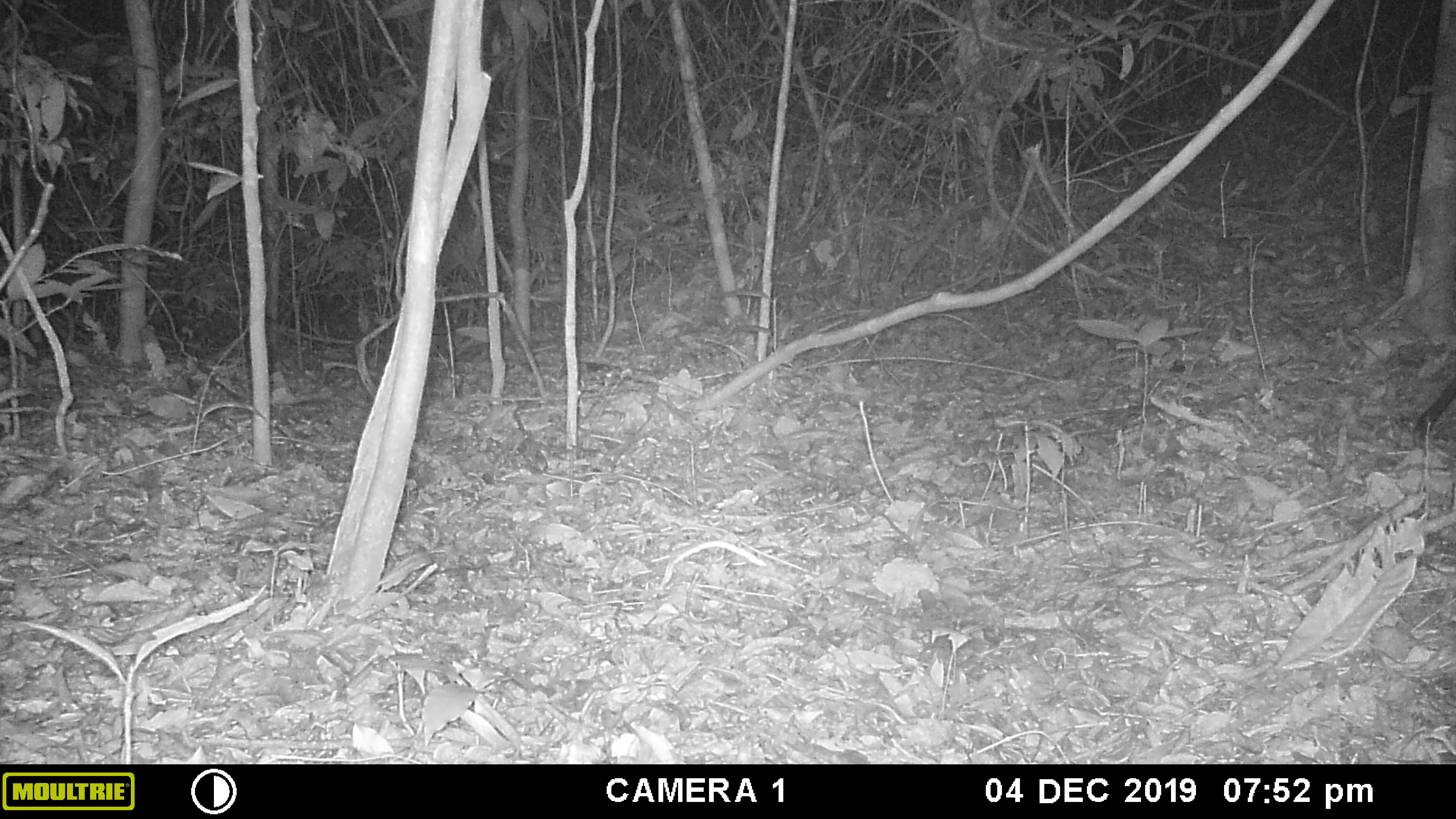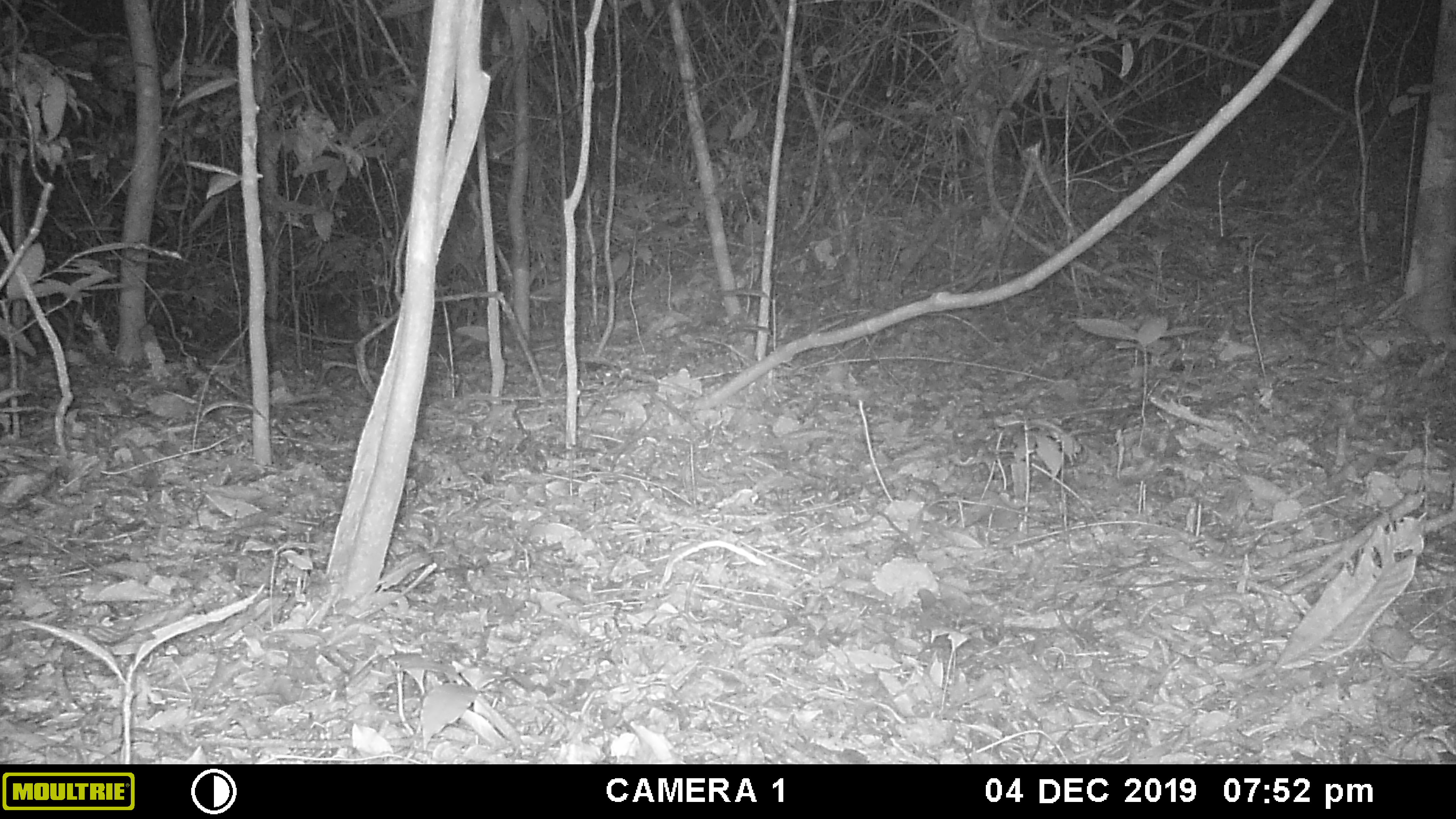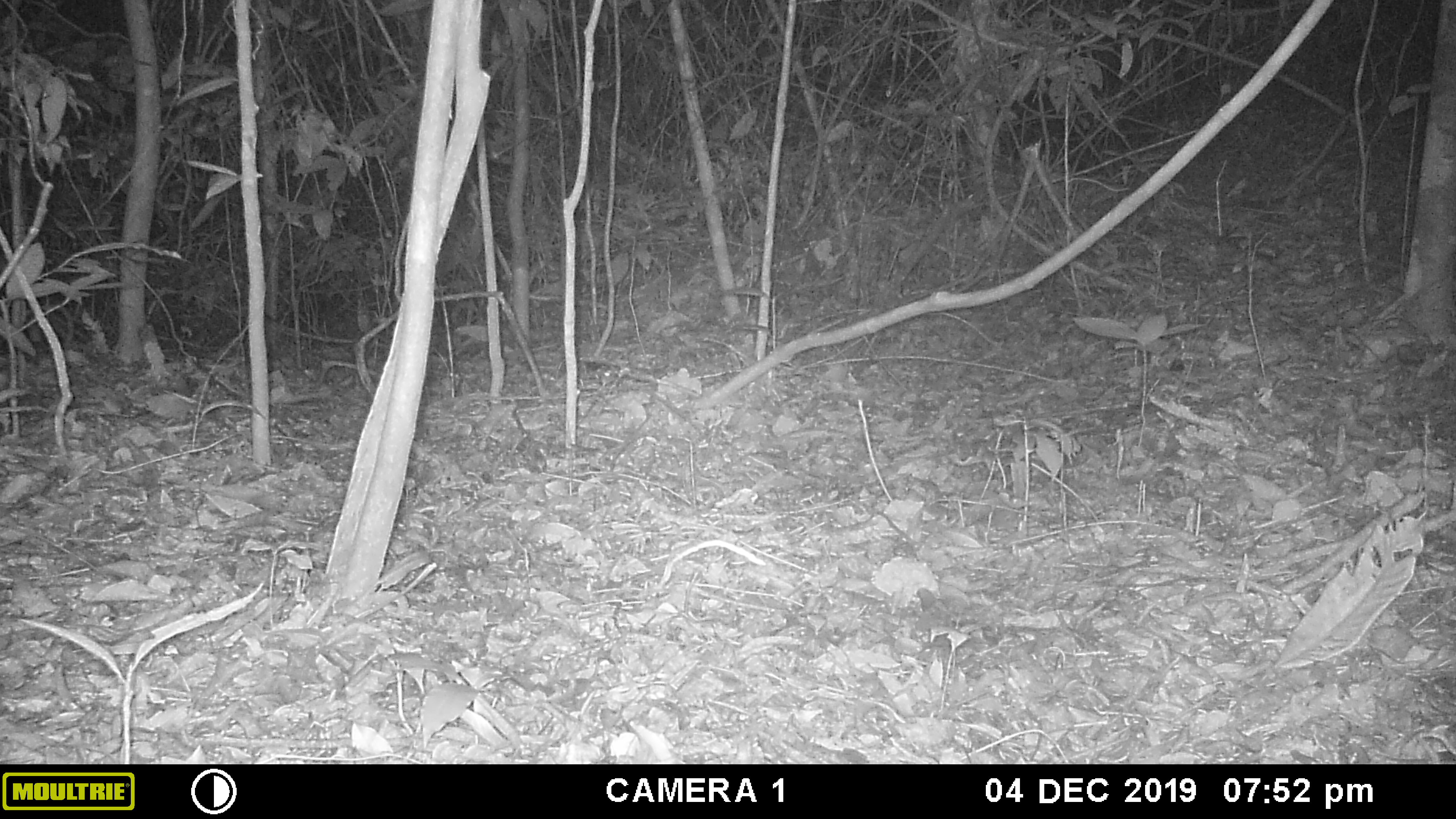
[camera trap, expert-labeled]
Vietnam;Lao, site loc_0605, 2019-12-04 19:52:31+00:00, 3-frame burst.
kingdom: Animalia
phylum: Chordata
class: Mammalia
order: Artiodactyla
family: Cervidae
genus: Muntiacus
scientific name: Muntiacus rooseveltorum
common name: roosevelt's muntjac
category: roosevelts muntjac group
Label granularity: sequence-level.